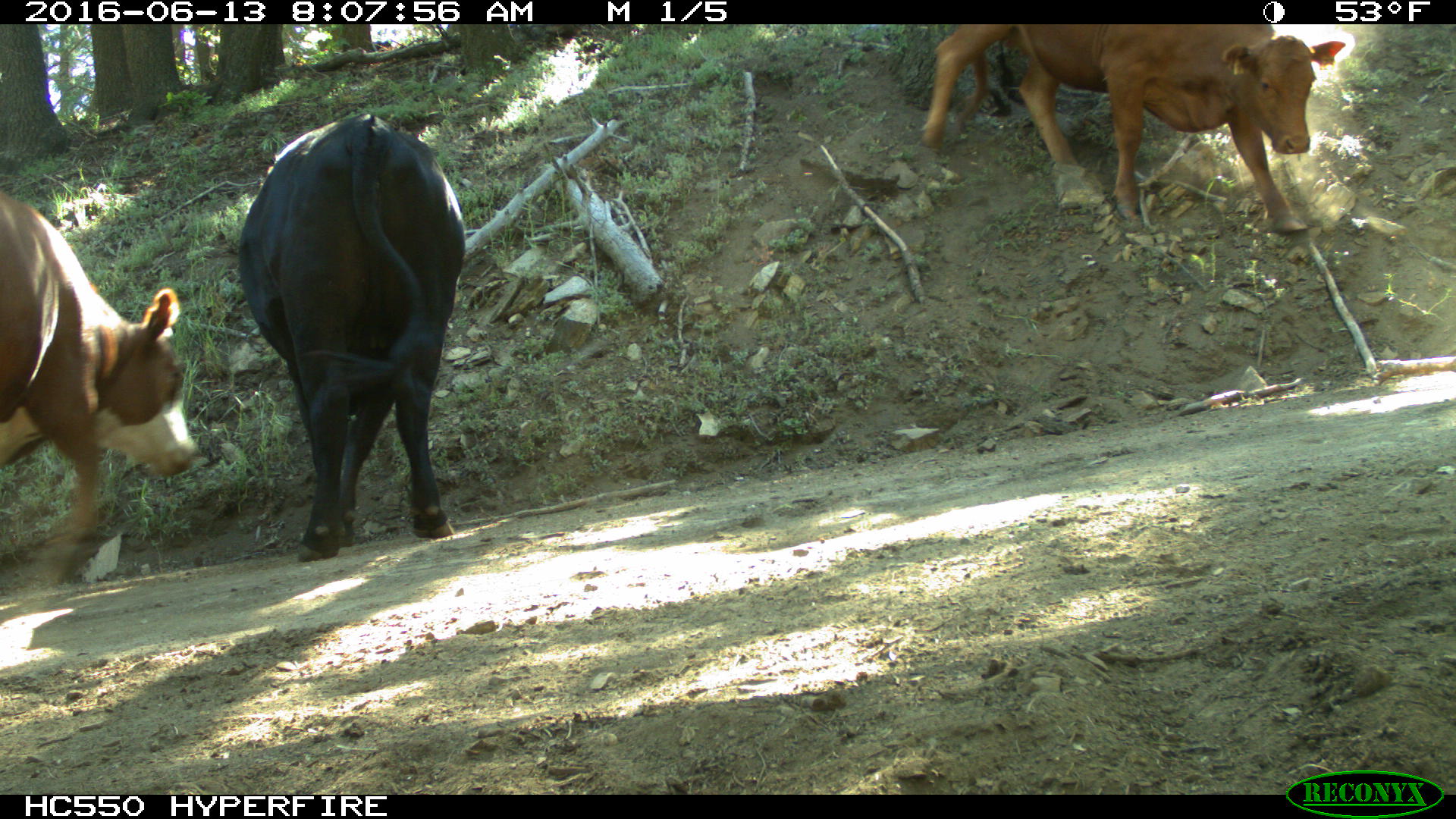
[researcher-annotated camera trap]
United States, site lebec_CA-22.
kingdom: Animalia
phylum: Chordata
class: Mammalia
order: Artiodactyla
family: Bovidae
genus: Bos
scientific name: Bos taurus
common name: domestic cow